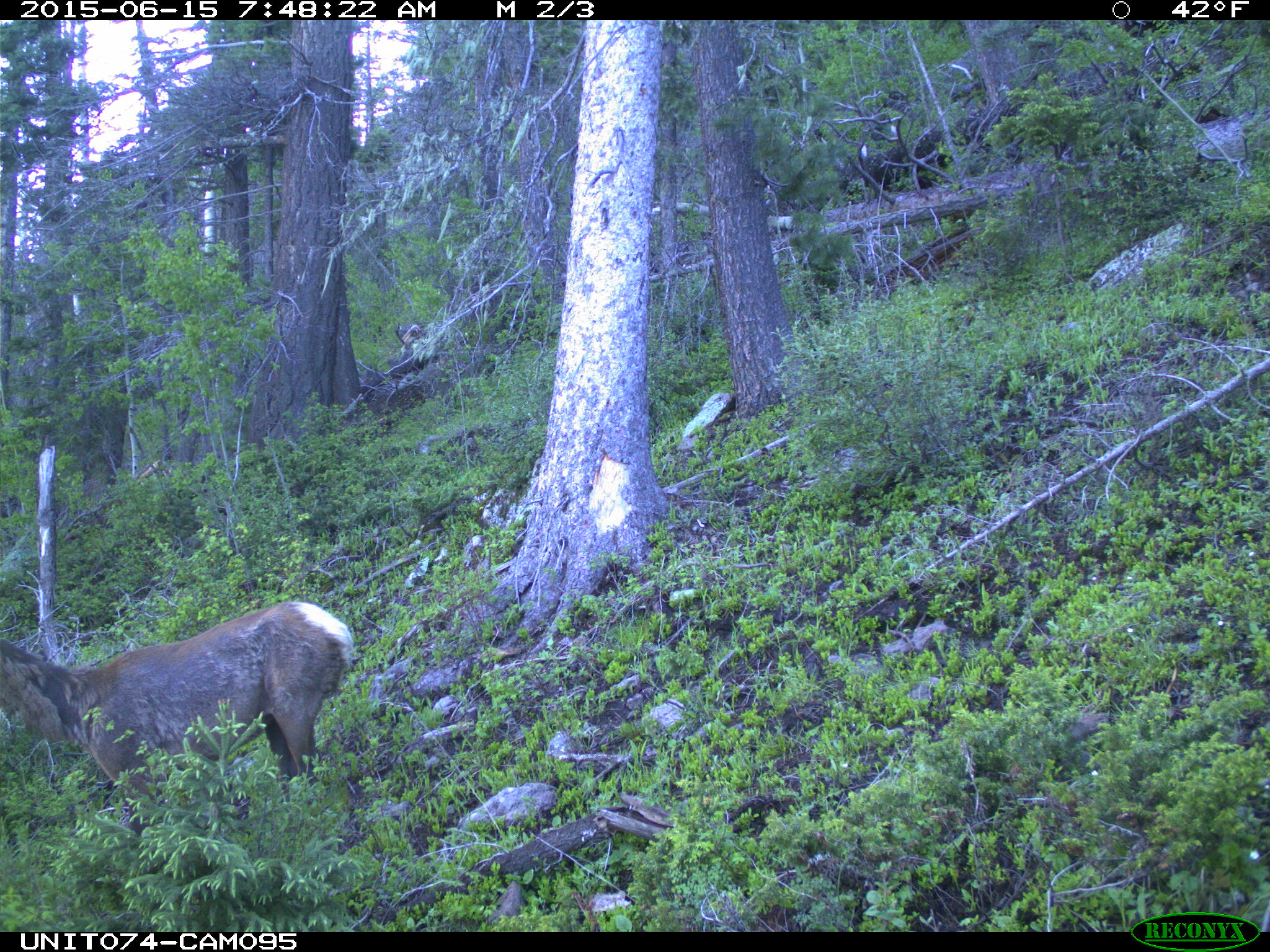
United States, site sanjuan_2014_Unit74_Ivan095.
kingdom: Animalia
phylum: Chordata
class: Mammalia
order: Artiodactyla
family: Cervidae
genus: Cervus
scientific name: Cervus elaphus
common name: red deer